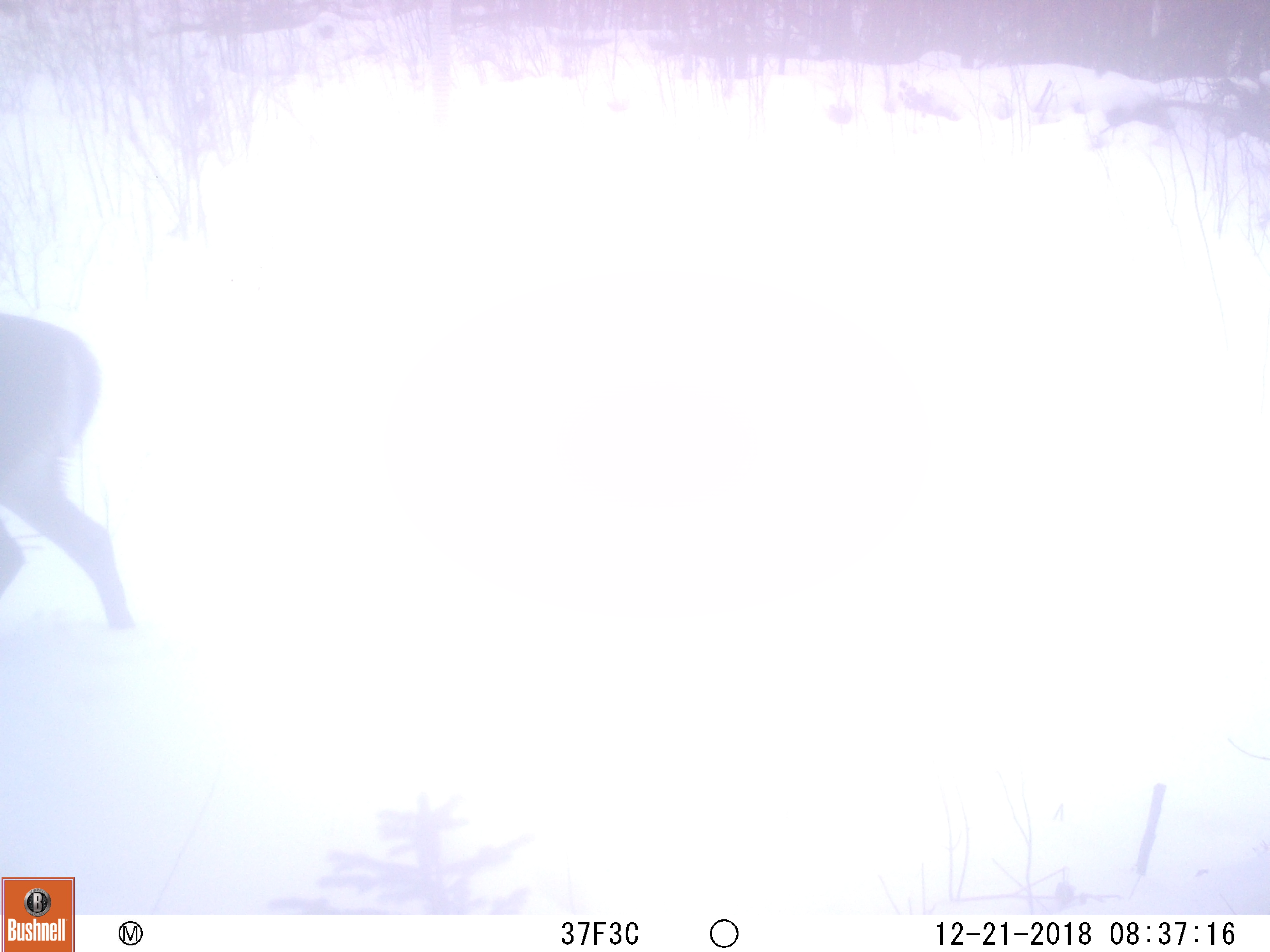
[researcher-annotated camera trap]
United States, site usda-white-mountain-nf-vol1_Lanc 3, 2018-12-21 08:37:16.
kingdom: Animalia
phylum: Chordata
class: Mammalia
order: Artiodactyla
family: Cervidae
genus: Odocoileus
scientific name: Odocoileus virginianus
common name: white-tailed deer